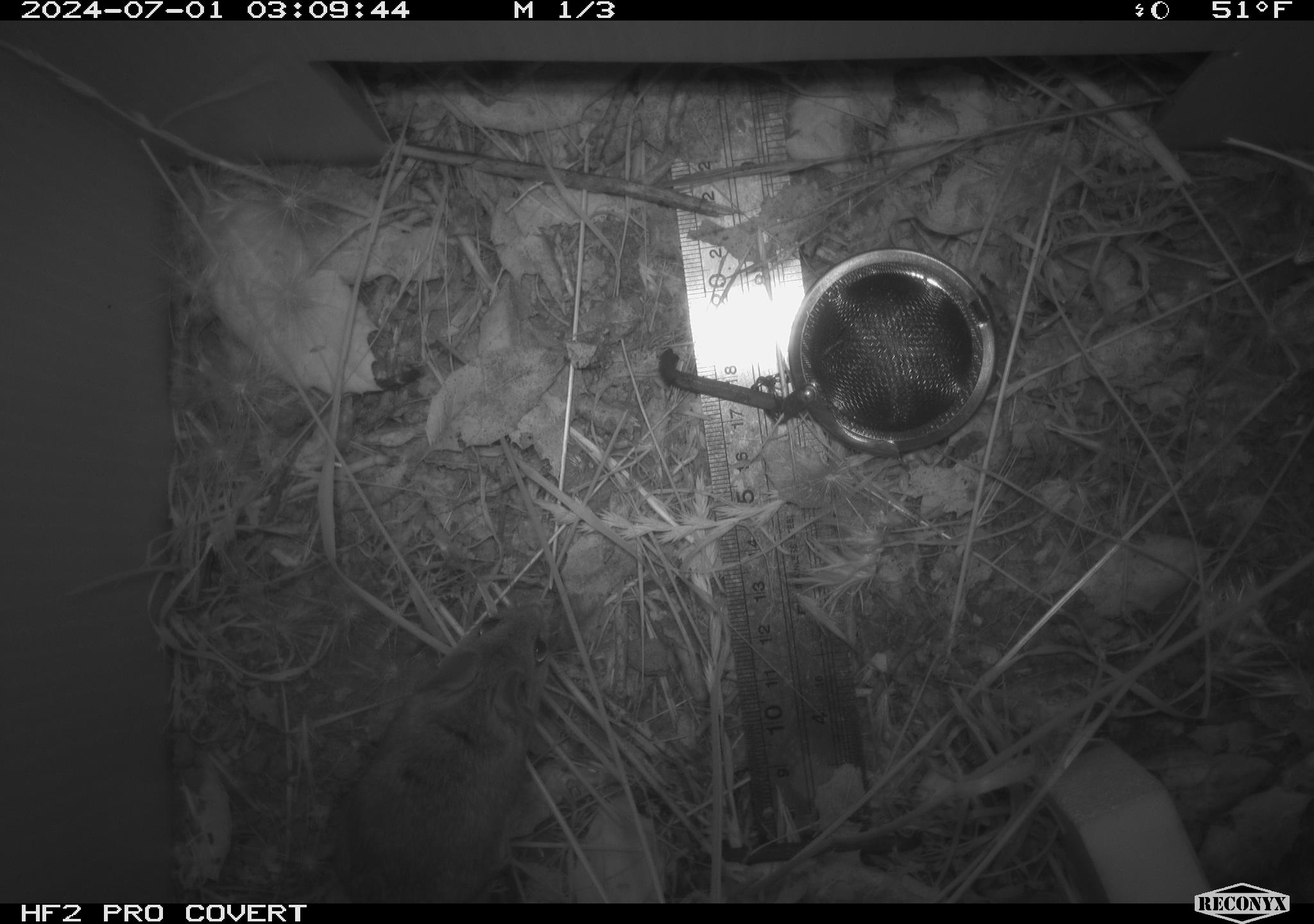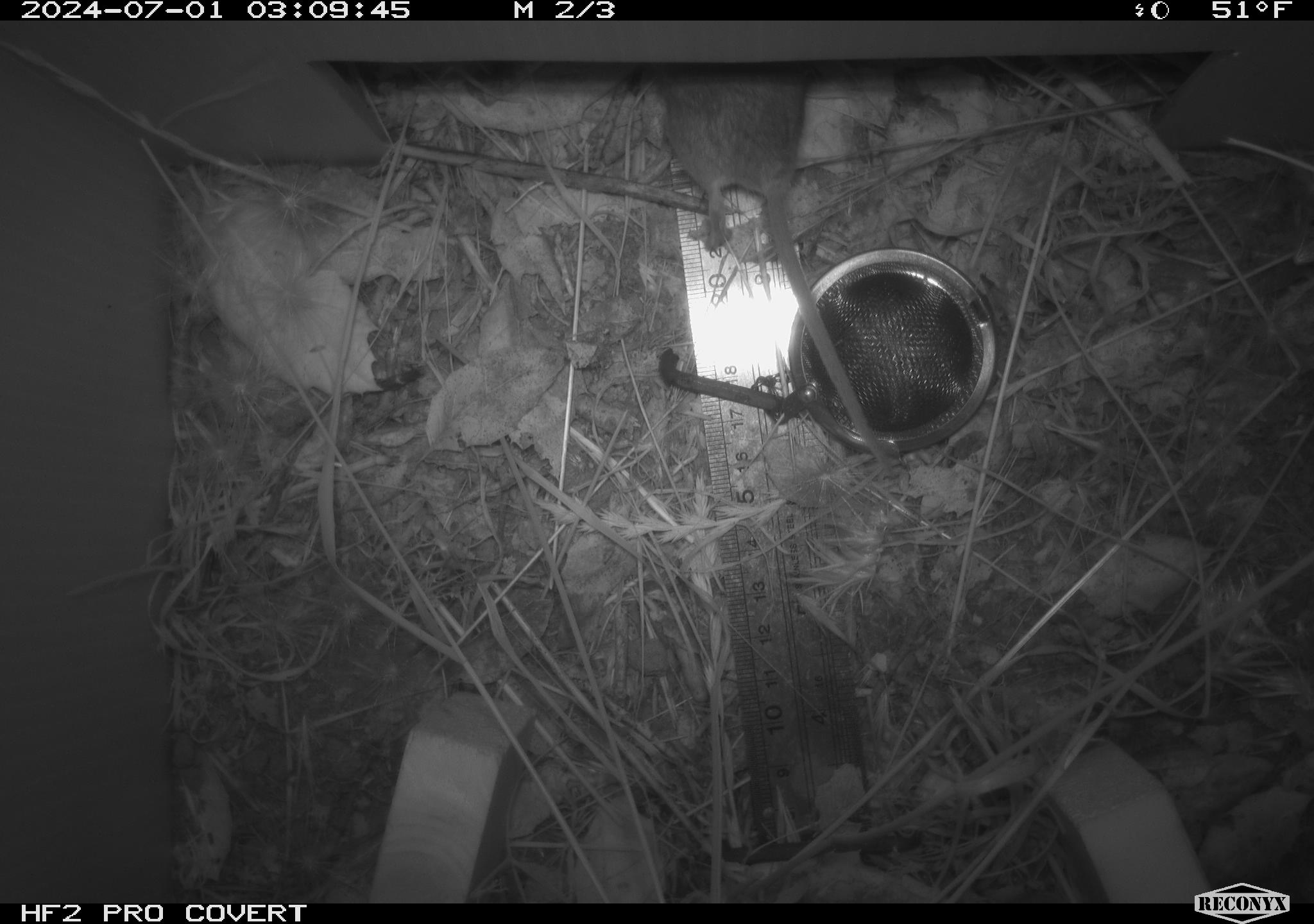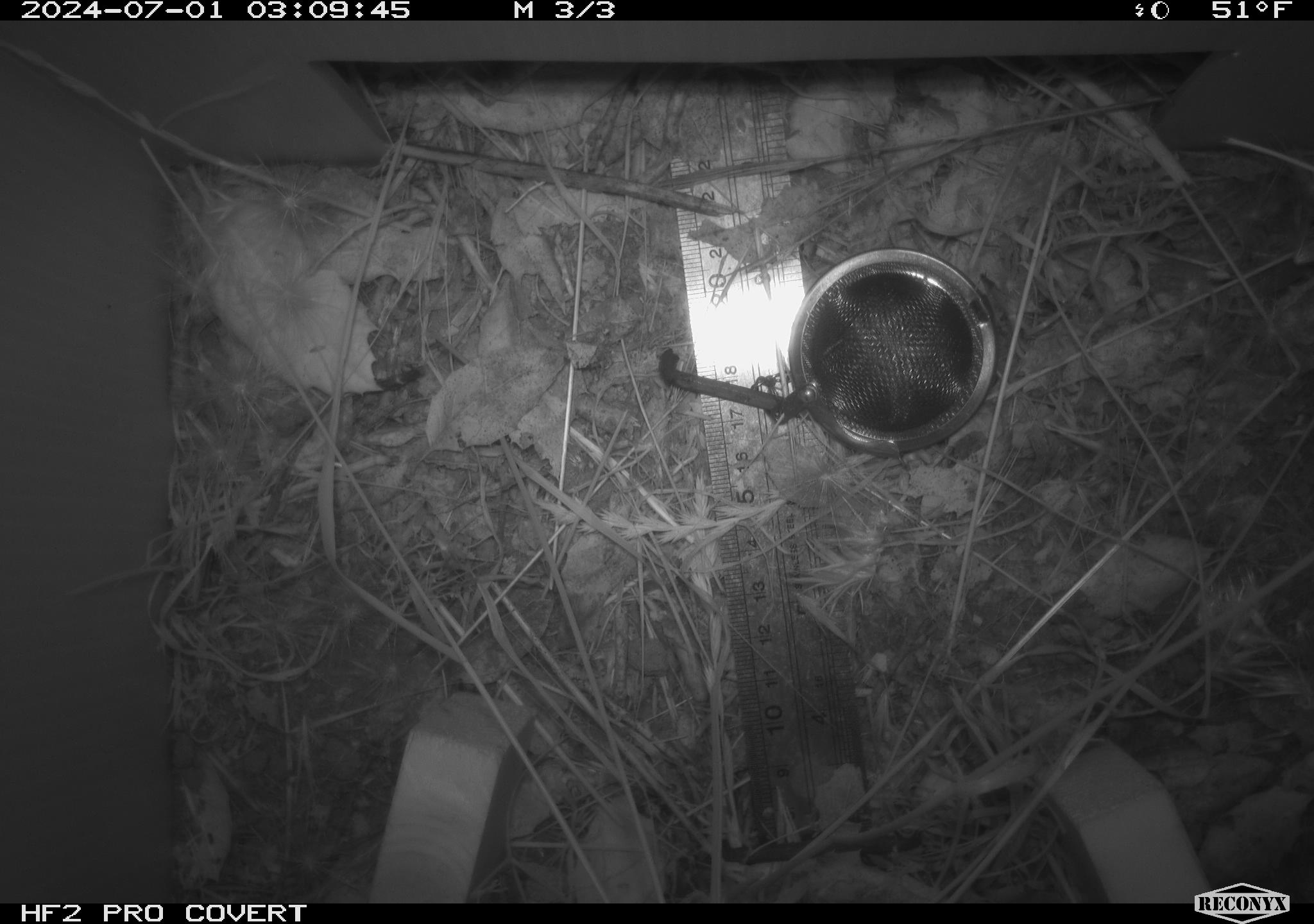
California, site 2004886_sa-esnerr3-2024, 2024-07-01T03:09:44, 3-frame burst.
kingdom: Animalia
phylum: Chordata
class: Mammalia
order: Rodentia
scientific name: Rodentia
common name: rodent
Rodent (Rodentia).